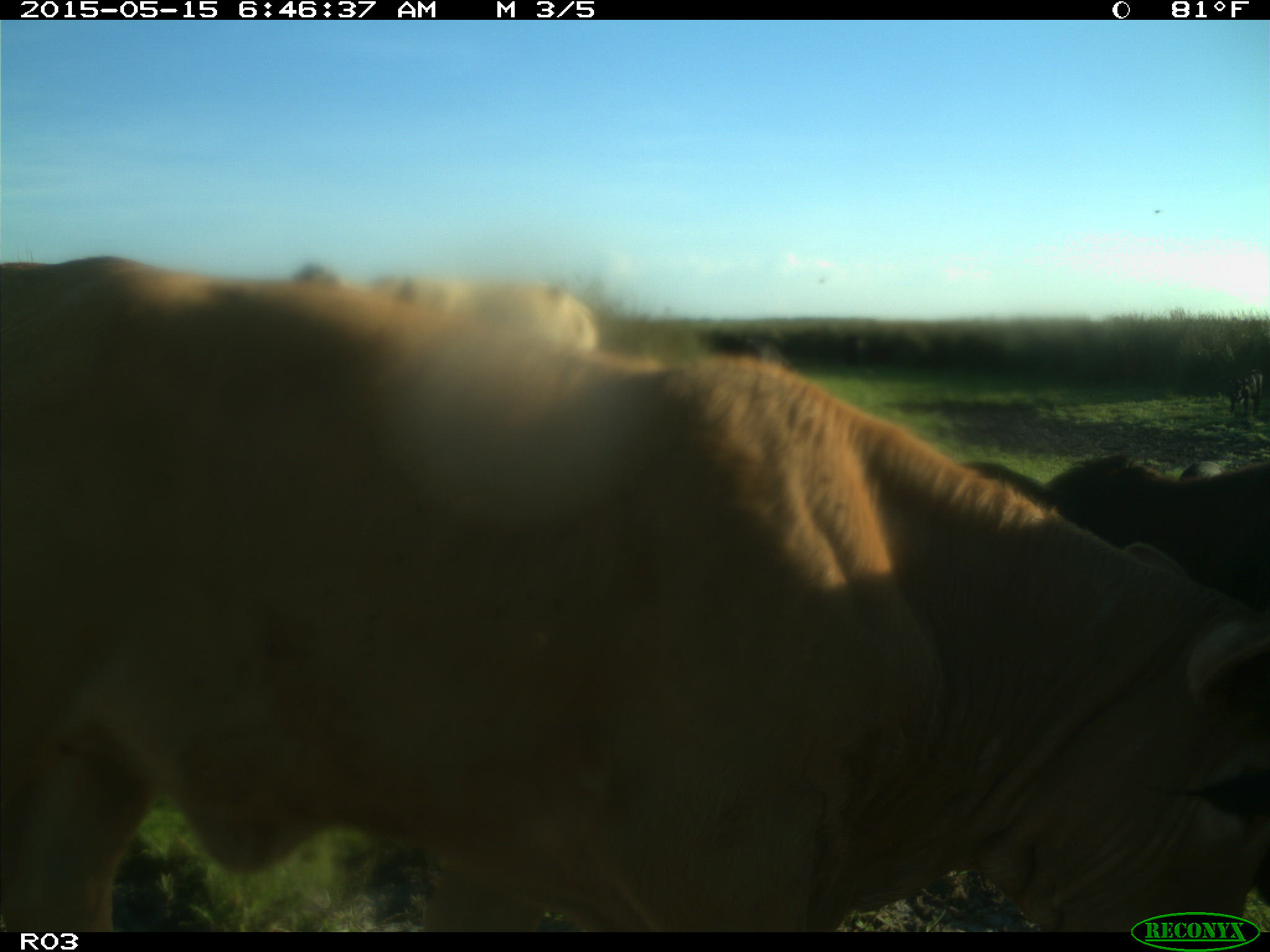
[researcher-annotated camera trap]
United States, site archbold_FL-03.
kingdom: Animalia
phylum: Chordata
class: Mammalia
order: Artiodactyla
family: Bovidae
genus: Bos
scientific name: Bos taurus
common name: domestic cow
Bos taurus (domestic cow).